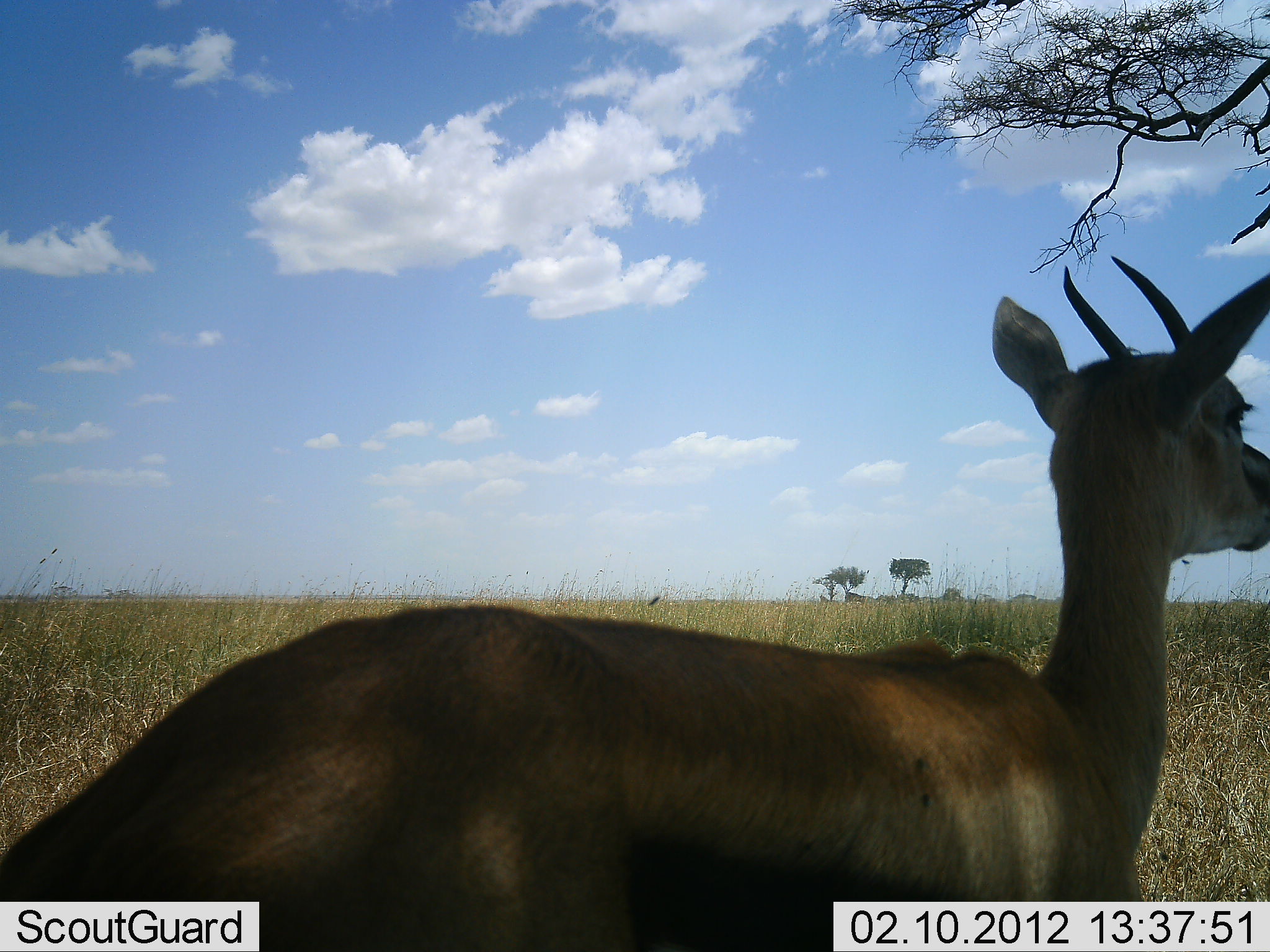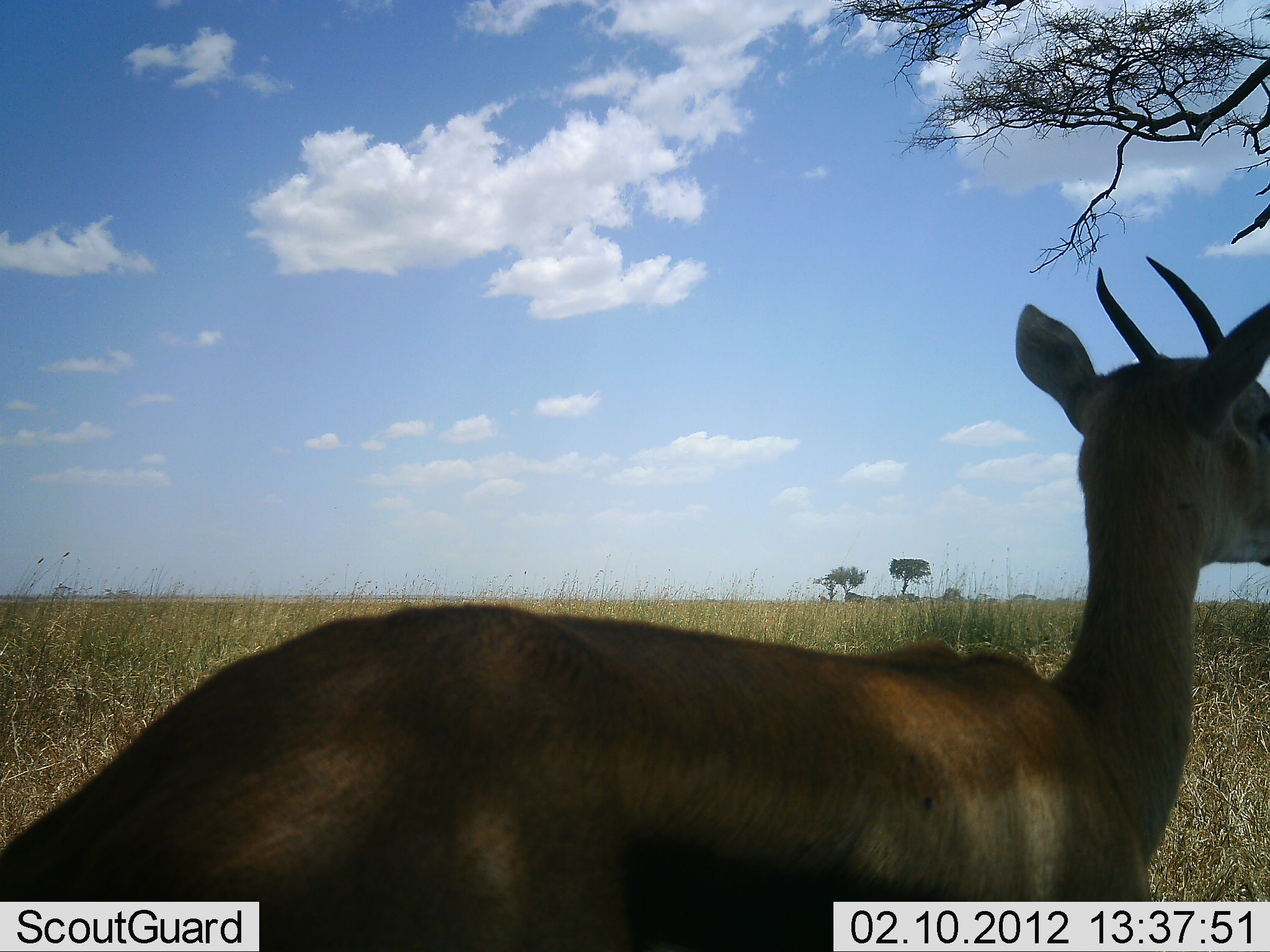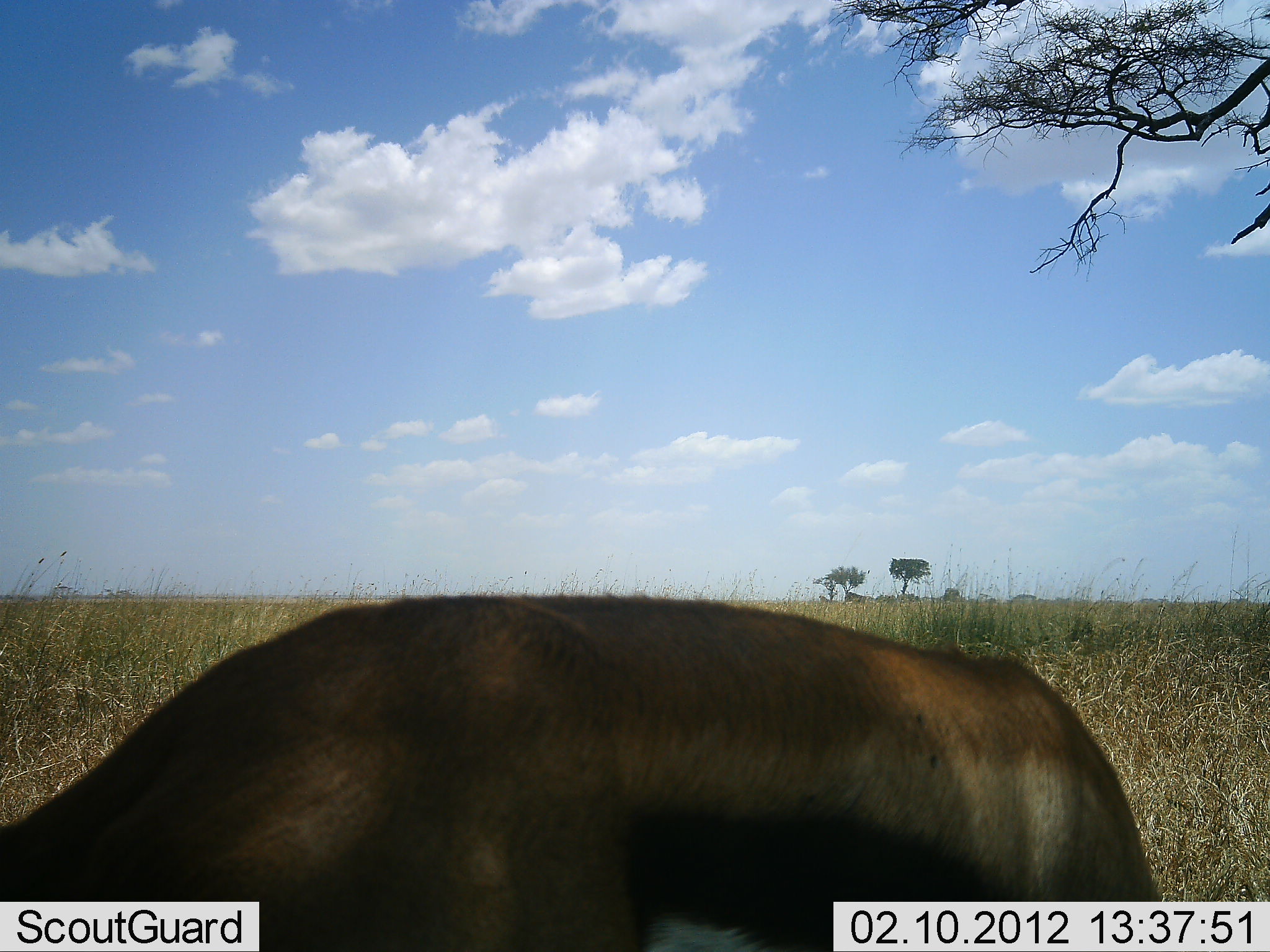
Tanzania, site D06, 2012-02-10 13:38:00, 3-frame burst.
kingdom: Animalia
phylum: Chordata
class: Mammalia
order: Artiodactyla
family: Bovidae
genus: Eudorcas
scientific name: Eudorcas thomsonii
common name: thomson's gazelle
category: gazellethomsons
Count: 1.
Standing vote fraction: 100%.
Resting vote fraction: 0%.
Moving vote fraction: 7%.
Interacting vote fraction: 0%.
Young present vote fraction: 0%.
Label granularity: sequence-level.